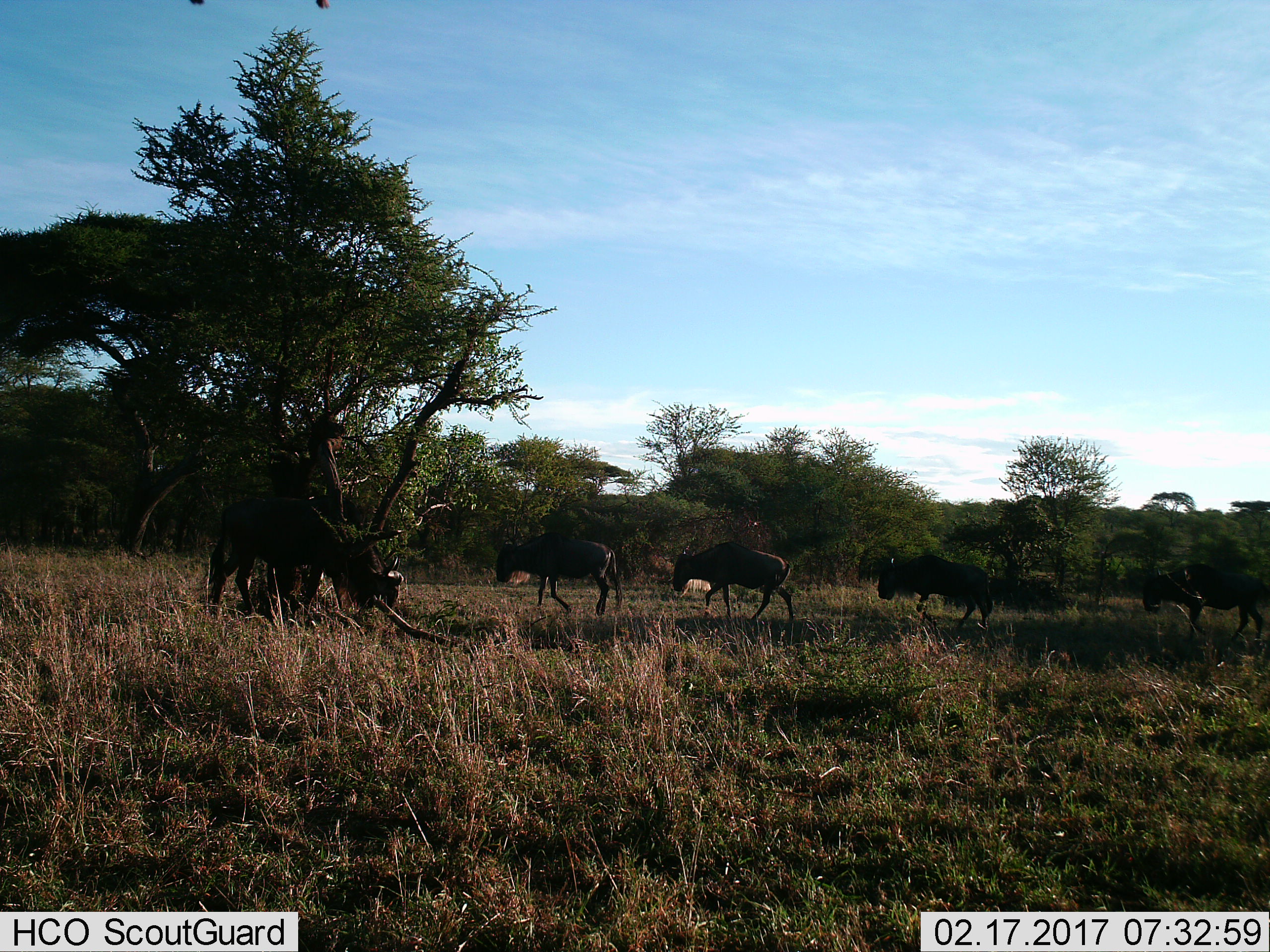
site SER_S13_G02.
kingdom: Animalia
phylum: Chordata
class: Mammalia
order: Artiodactyla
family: Bovidae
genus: Connochaetes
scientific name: Connochaetes taurinus taurinus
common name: blue wildebeest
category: wildebeestblue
Wildebeestblue (blue wildebeest) (Connochaetes taurinus taurinus), count 5. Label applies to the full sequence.